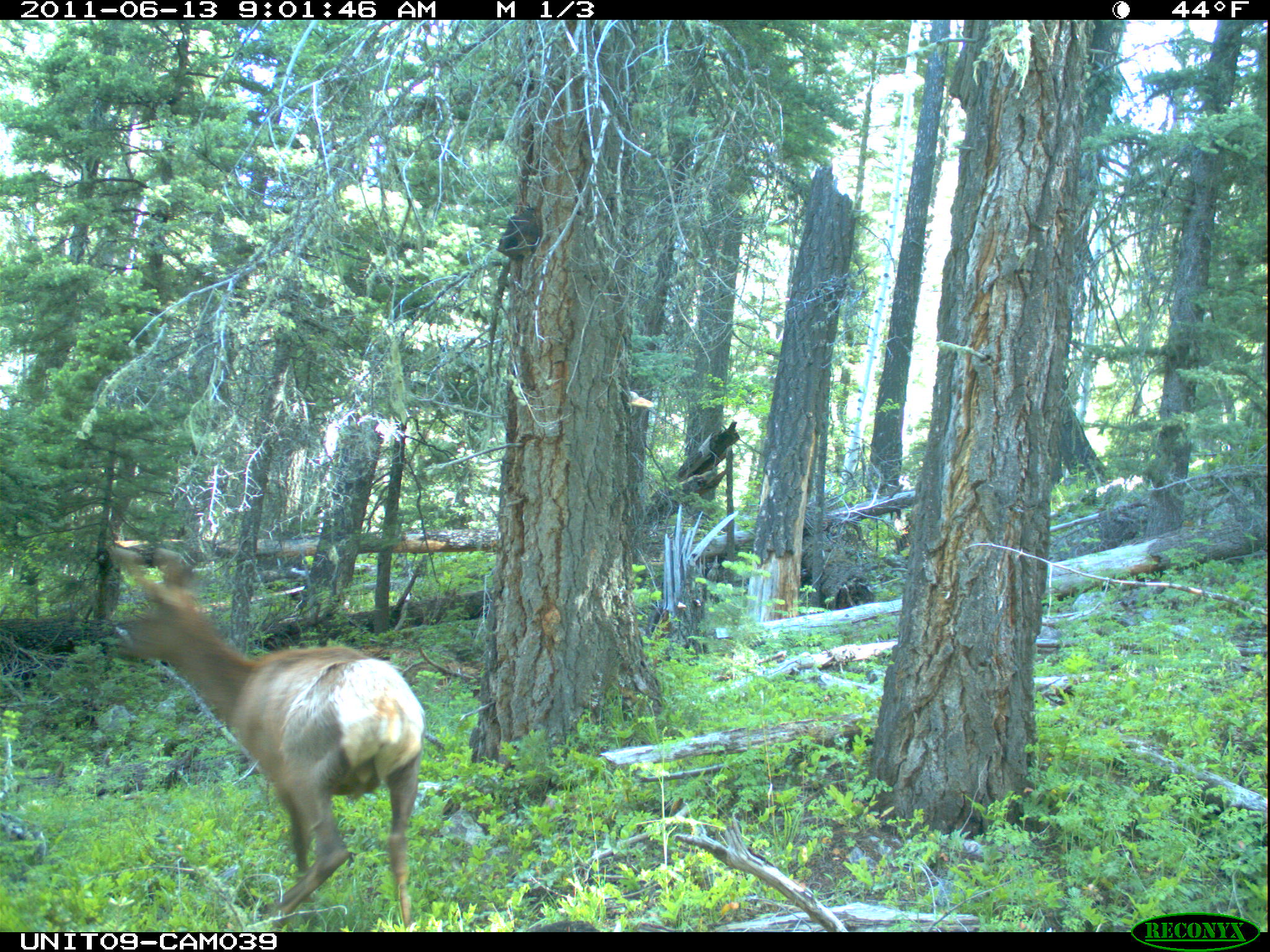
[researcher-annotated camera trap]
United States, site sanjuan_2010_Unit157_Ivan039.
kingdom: Animalia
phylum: Chordata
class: Mammalia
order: Artiodactyla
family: Cervidae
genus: Cervus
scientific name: Cervus elaphus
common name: red deer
Cervus elaphus (red deer).